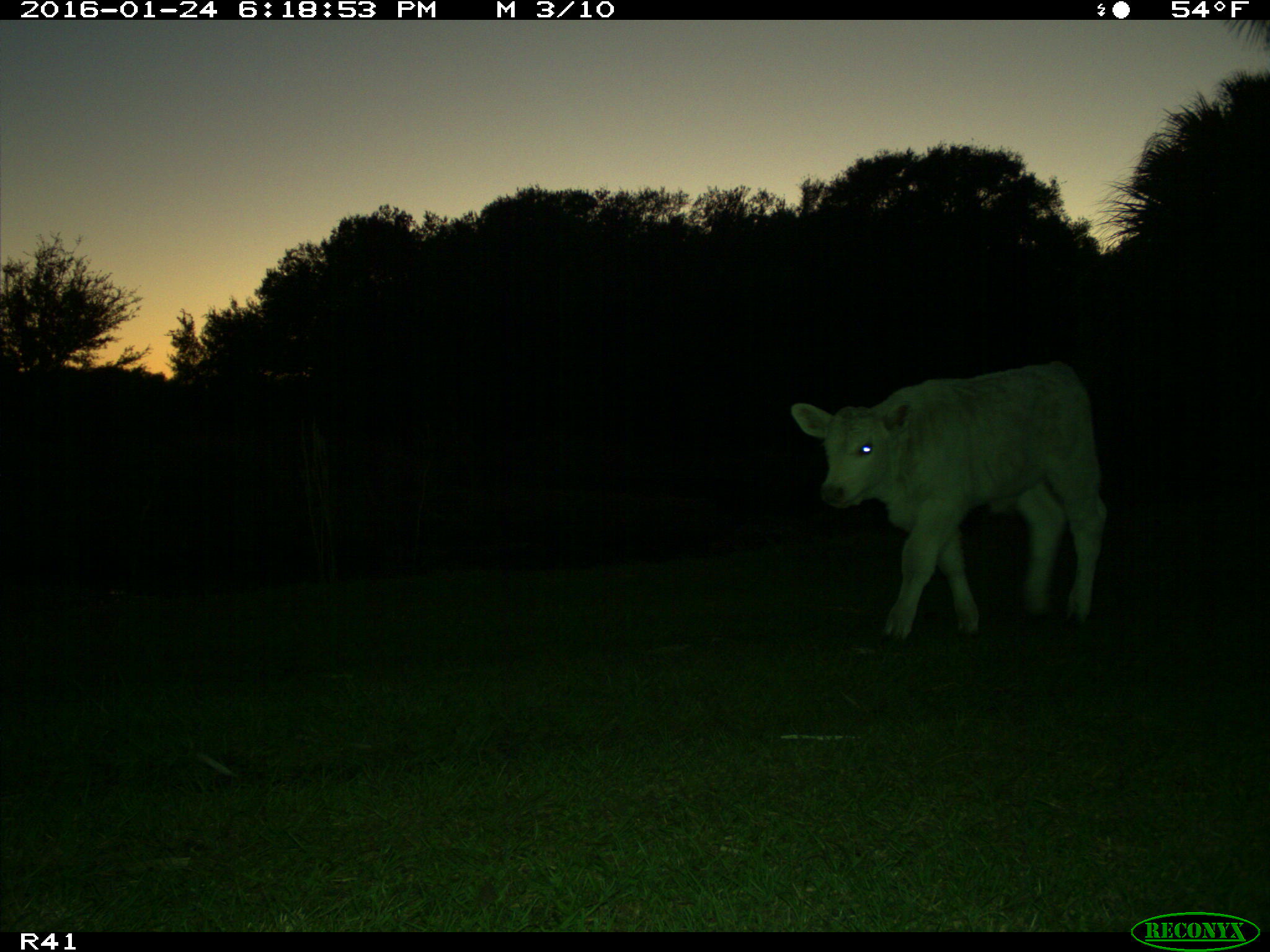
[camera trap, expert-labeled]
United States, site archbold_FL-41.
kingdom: Animalia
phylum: Chordata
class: Mammalia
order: Artiodactyla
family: Bovidae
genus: Bos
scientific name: Bos taurus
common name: domestic cow